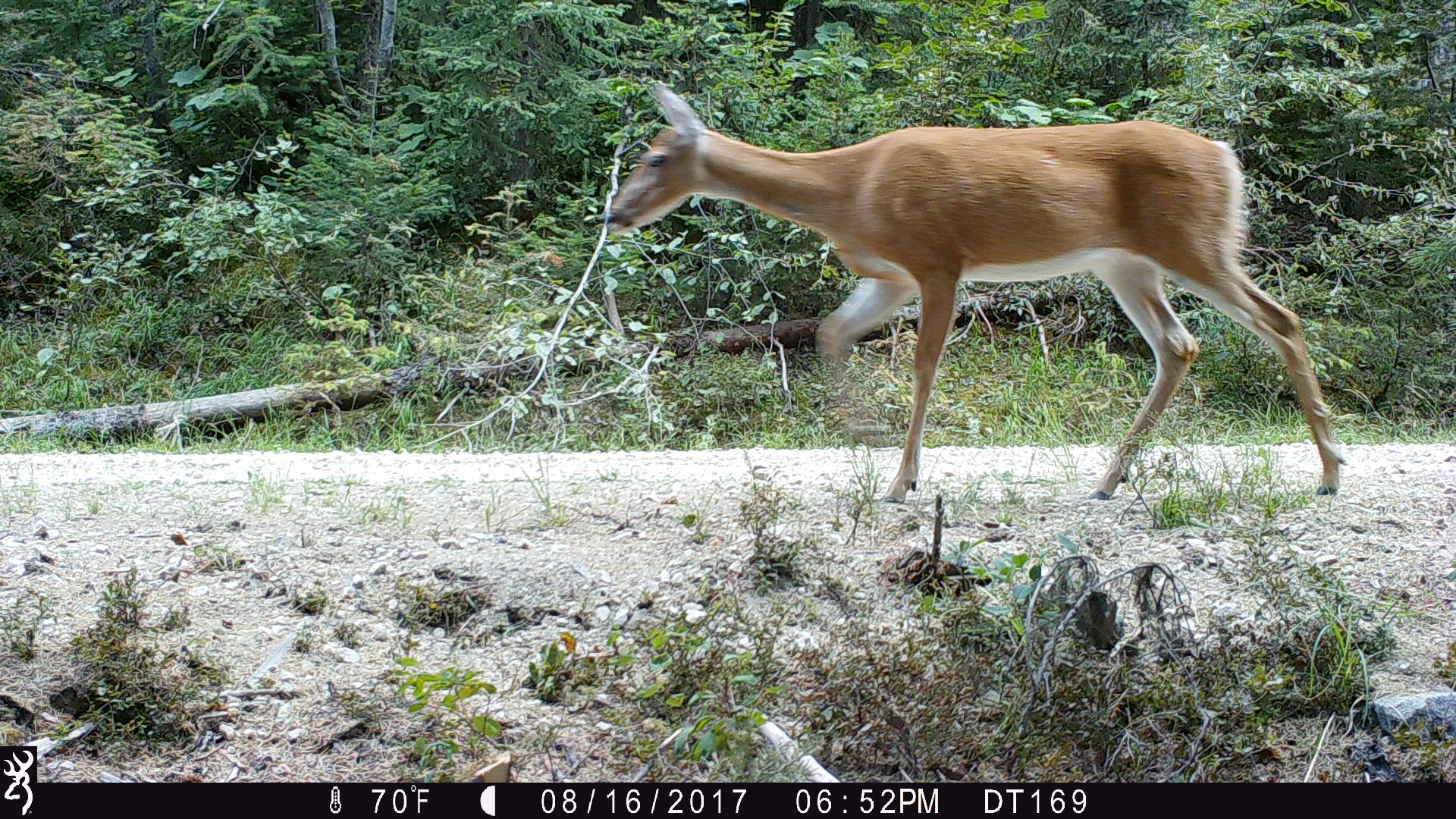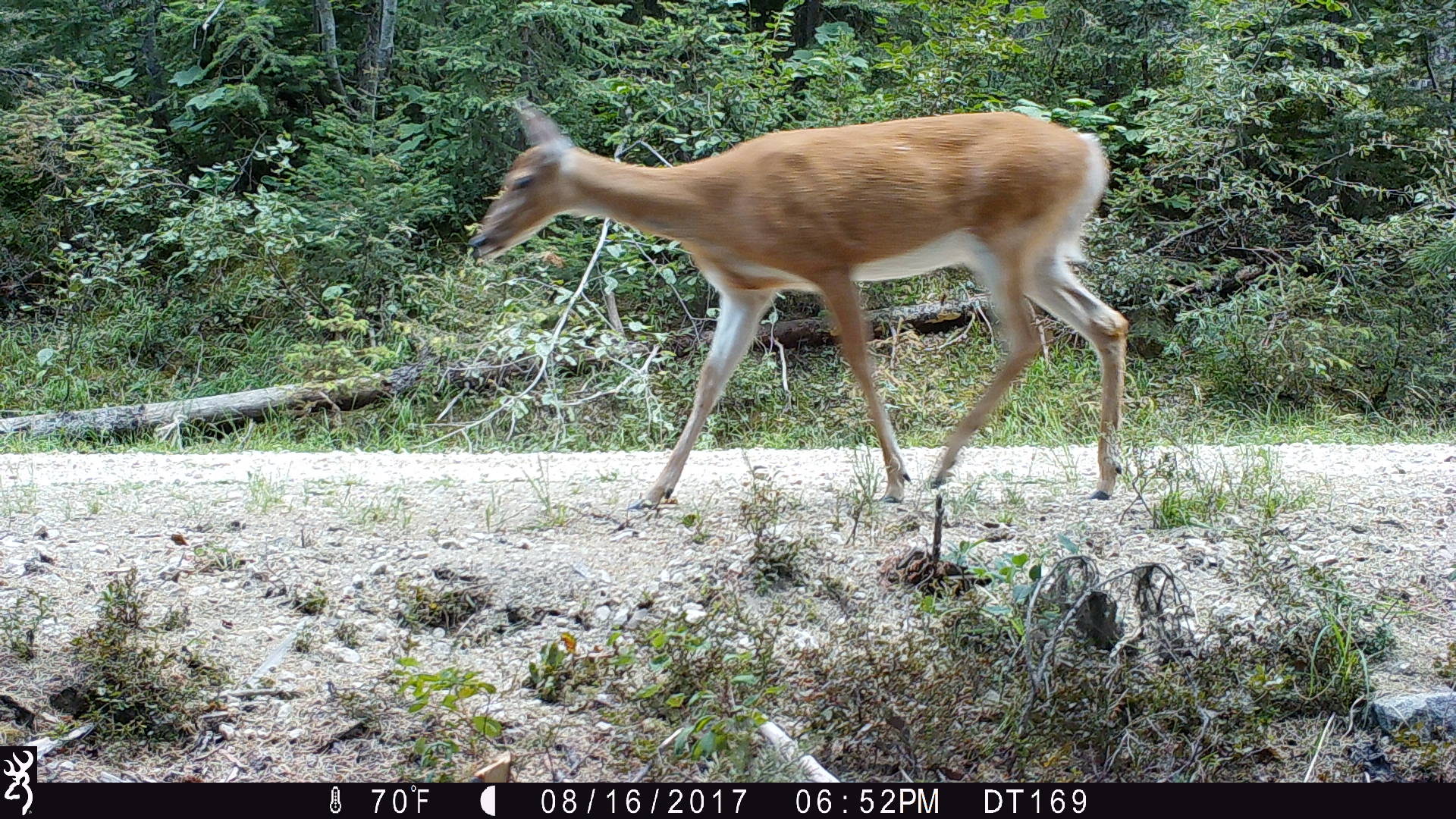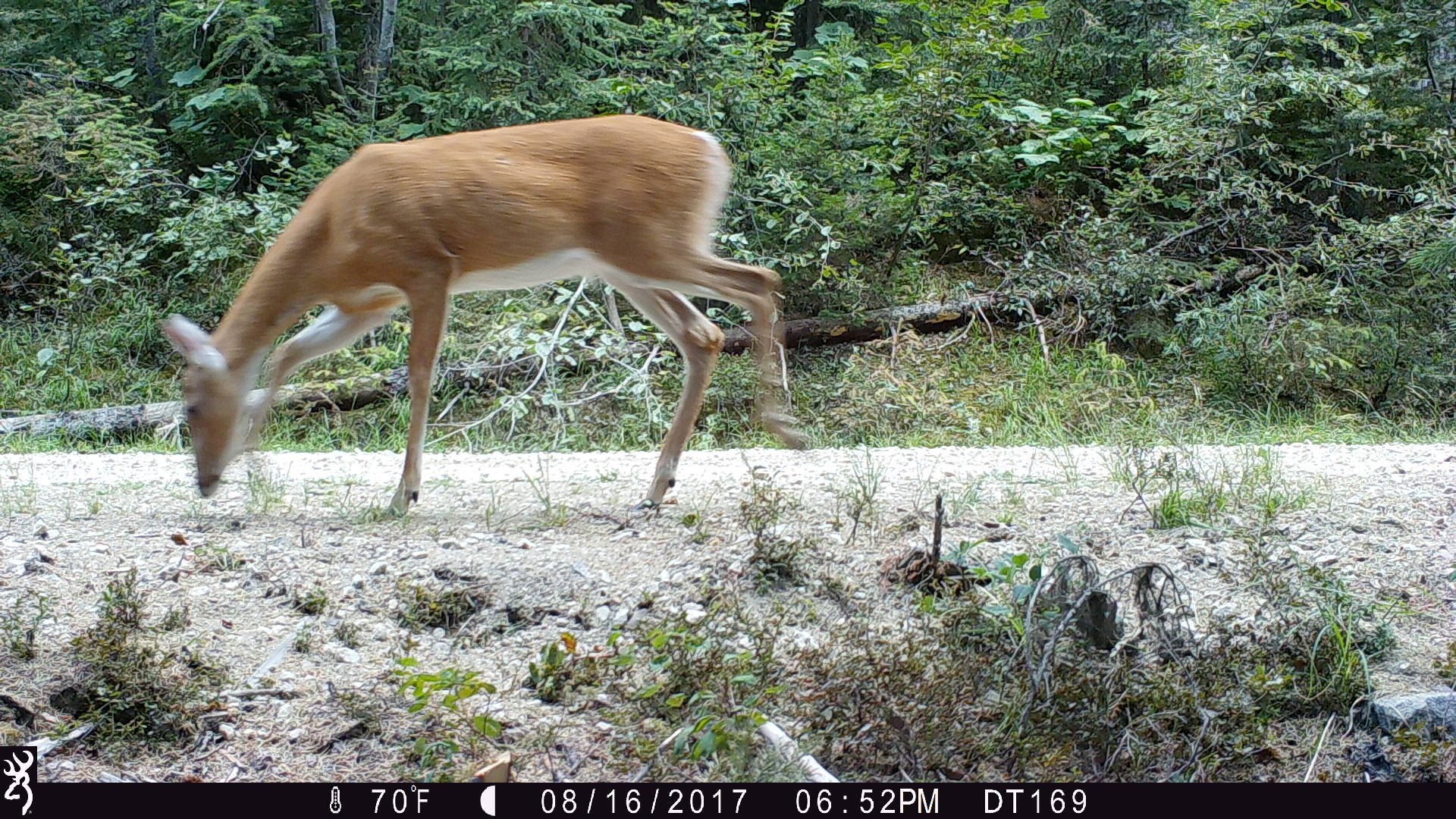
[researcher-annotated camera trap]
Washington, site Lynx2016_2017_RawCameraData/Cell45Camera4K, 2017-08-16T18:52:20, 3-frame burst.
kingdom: Animalia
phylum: Chordata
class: Mammalia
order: Artiodactyla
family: Cervidae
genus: Odocoileus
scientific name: Odocoileus virginianus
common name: white-tailed deer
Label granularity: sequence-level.